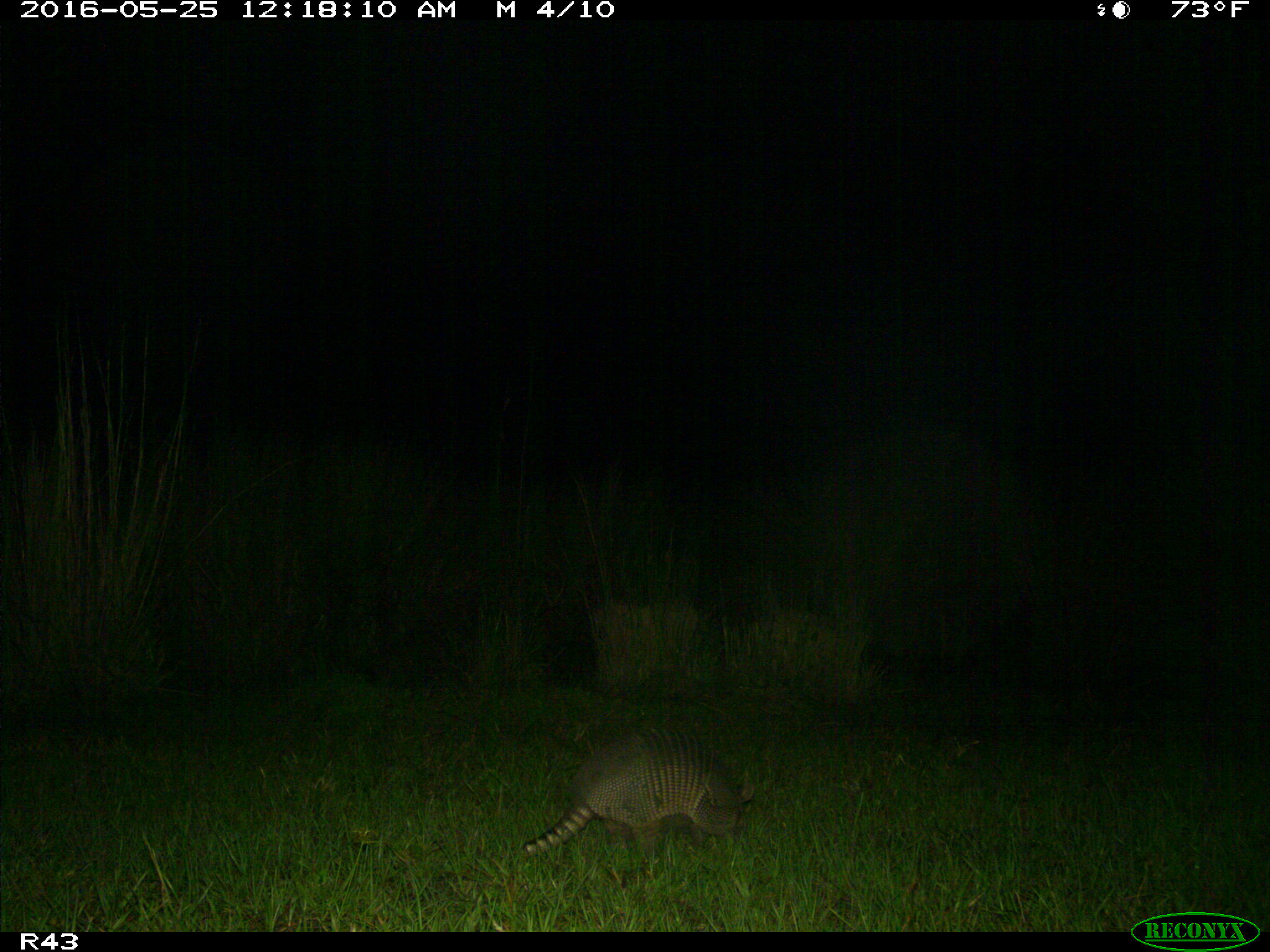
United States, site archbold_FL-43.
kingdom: Animalia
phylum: Chordata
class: Mammalia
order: Cingulata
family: Dasypodidae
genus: Dasypus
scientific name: Dasypus novemcinctus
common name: nine-banded armadillo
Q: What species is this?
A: Dasypus novemcinctus (nine-banded armadillo).